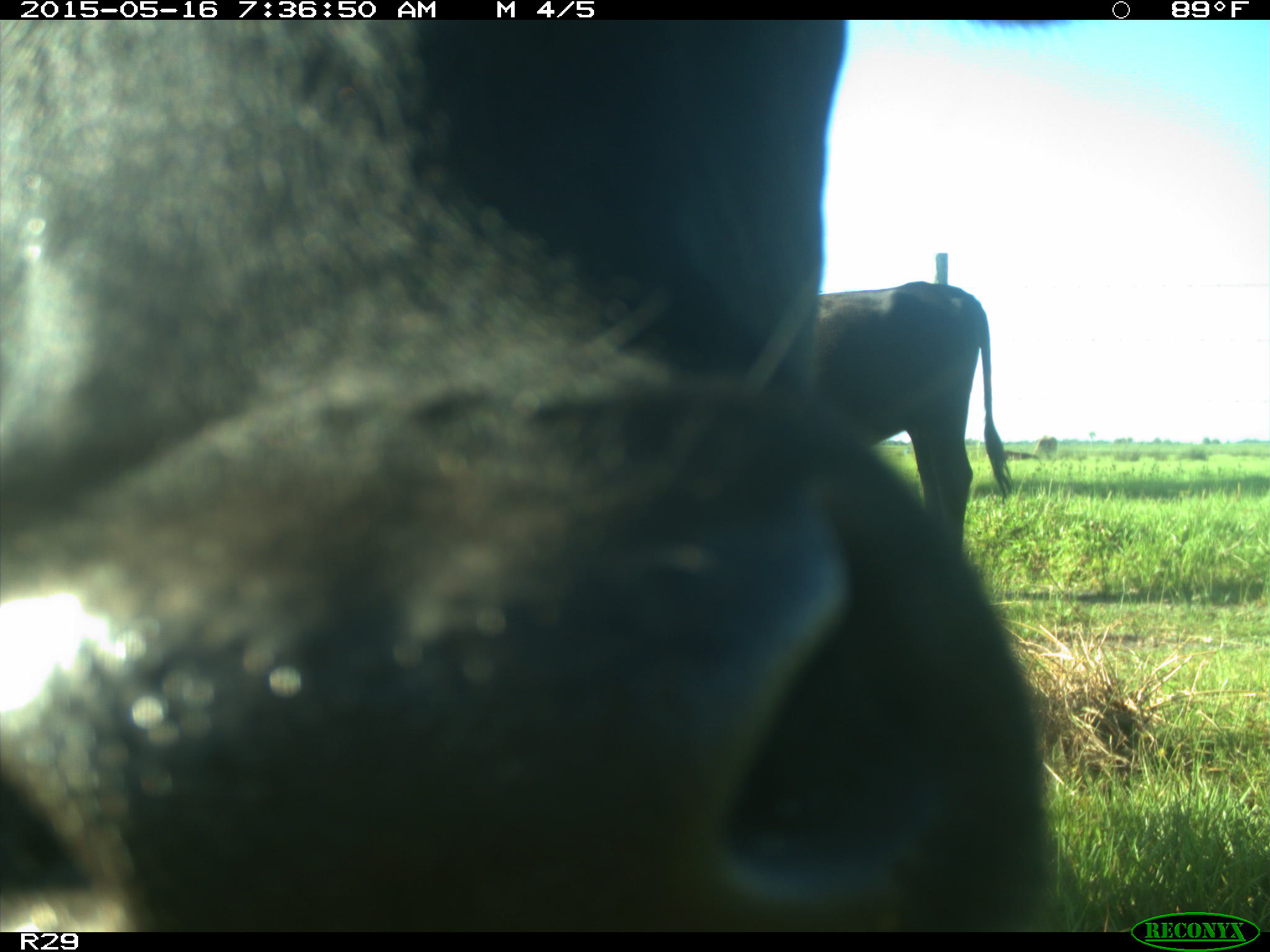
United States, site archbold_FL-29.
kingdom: Animalia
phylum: Chordata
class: Mammalia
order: Artiodactyla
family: Bovidae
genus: Bos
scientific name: Bos taurus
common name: domestic cow